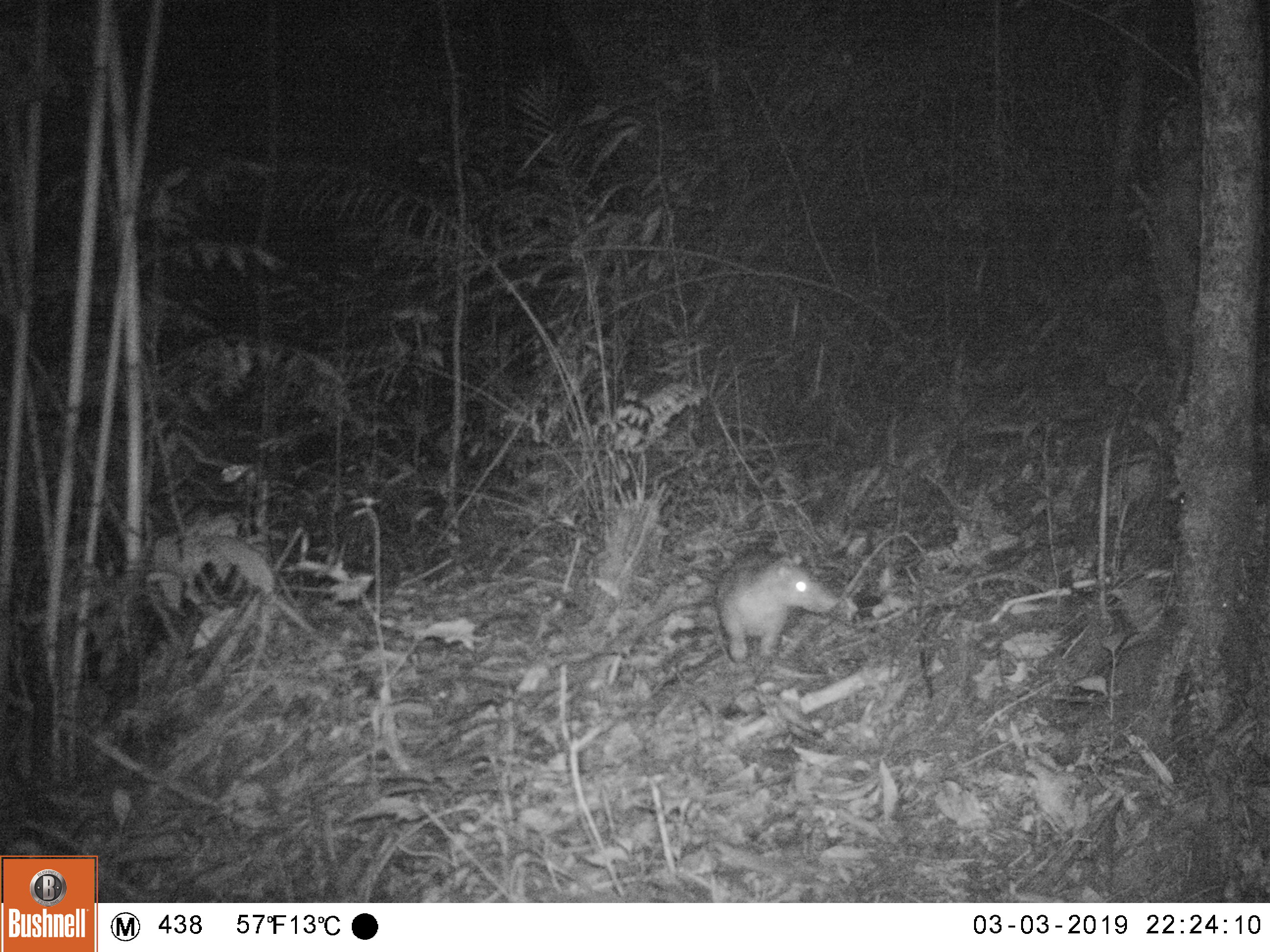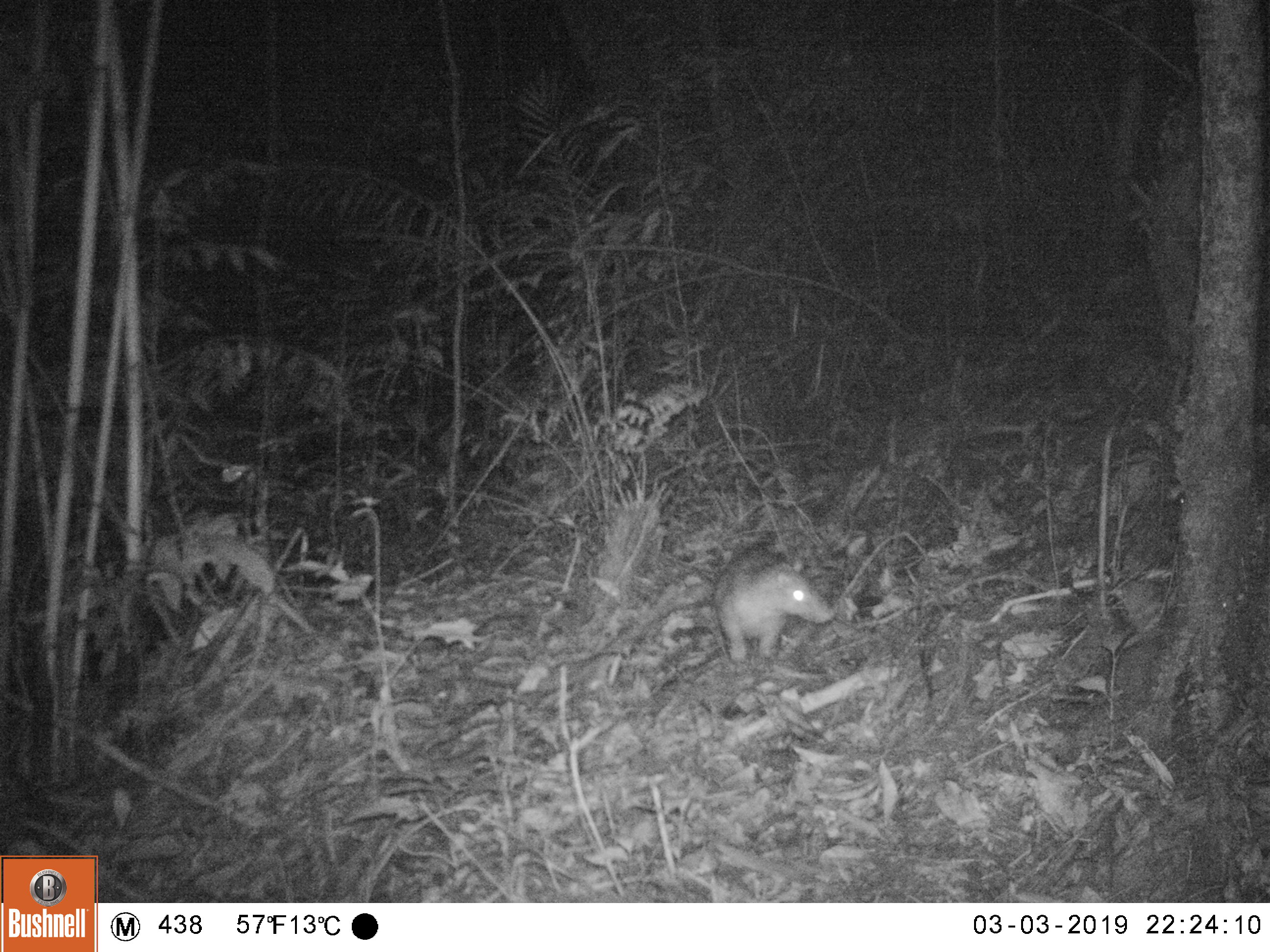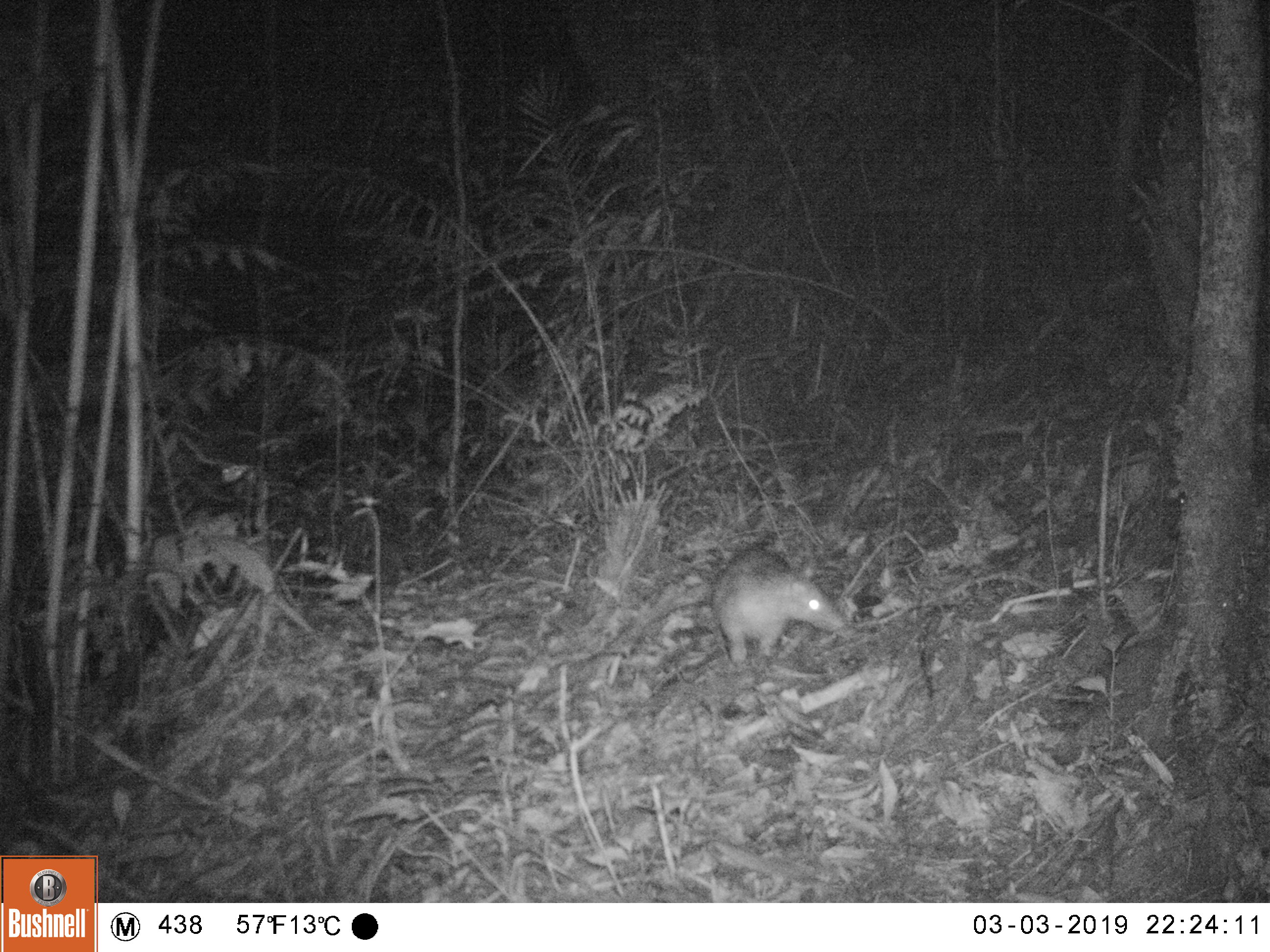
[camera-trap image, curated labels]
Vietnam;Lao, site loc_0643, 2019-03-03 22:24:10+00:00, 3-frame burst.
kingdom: Animalia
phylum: Chordata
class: Mammalia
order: Rodentia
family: Hystricidae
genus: Atherurus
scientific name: Atherurus macrourus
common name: asiatic brush-tailed porcupine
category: asiatic brush tailed porcupine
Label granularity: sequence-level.